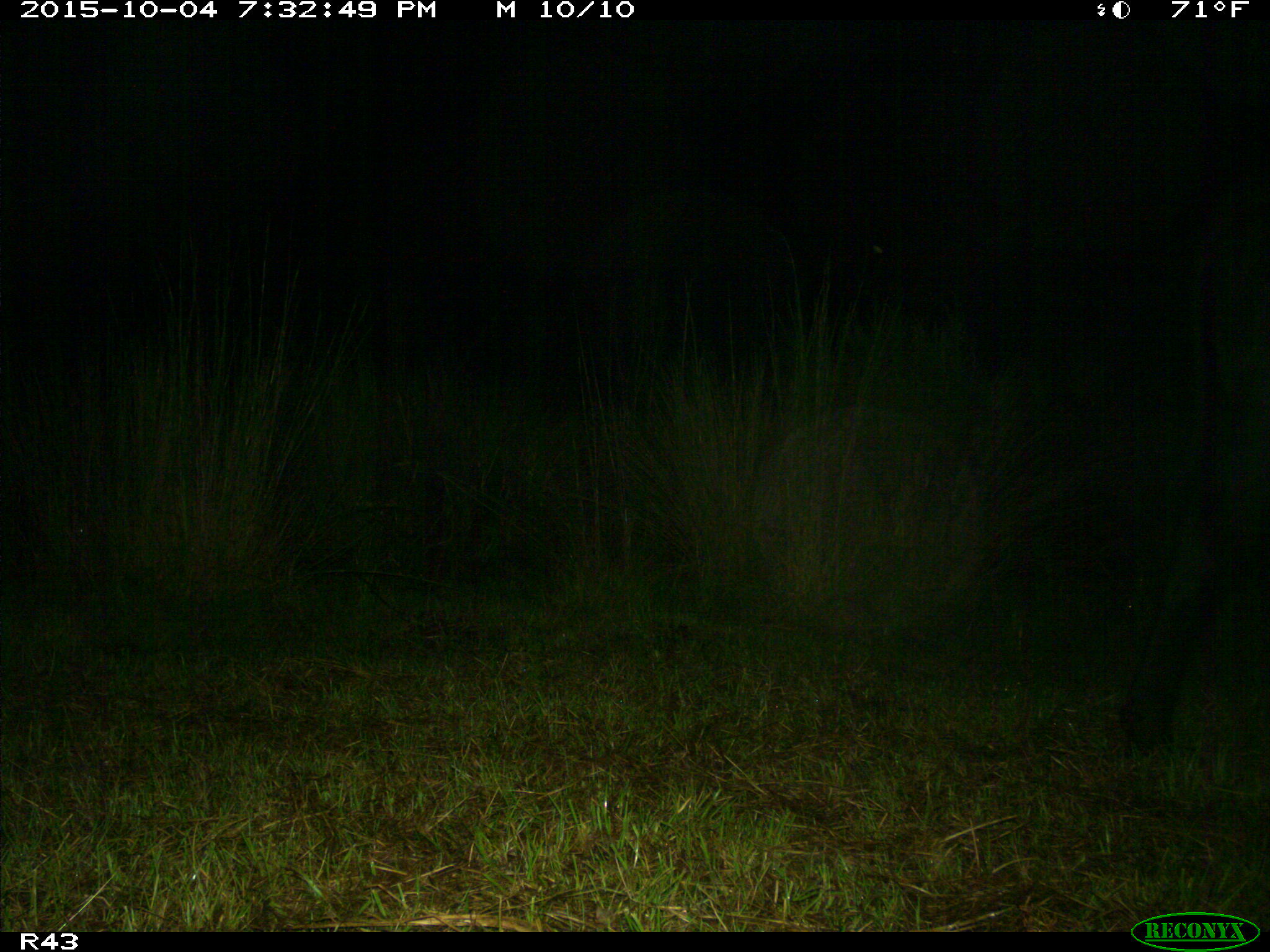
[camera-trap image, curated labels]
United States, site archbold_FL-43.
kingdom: Animalia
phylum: Chordata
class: Mammalia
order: Artiodactyla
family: Bovidae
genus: Bos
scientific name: Bos taurus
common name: domestic cow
Bos taurus (domestic cow).